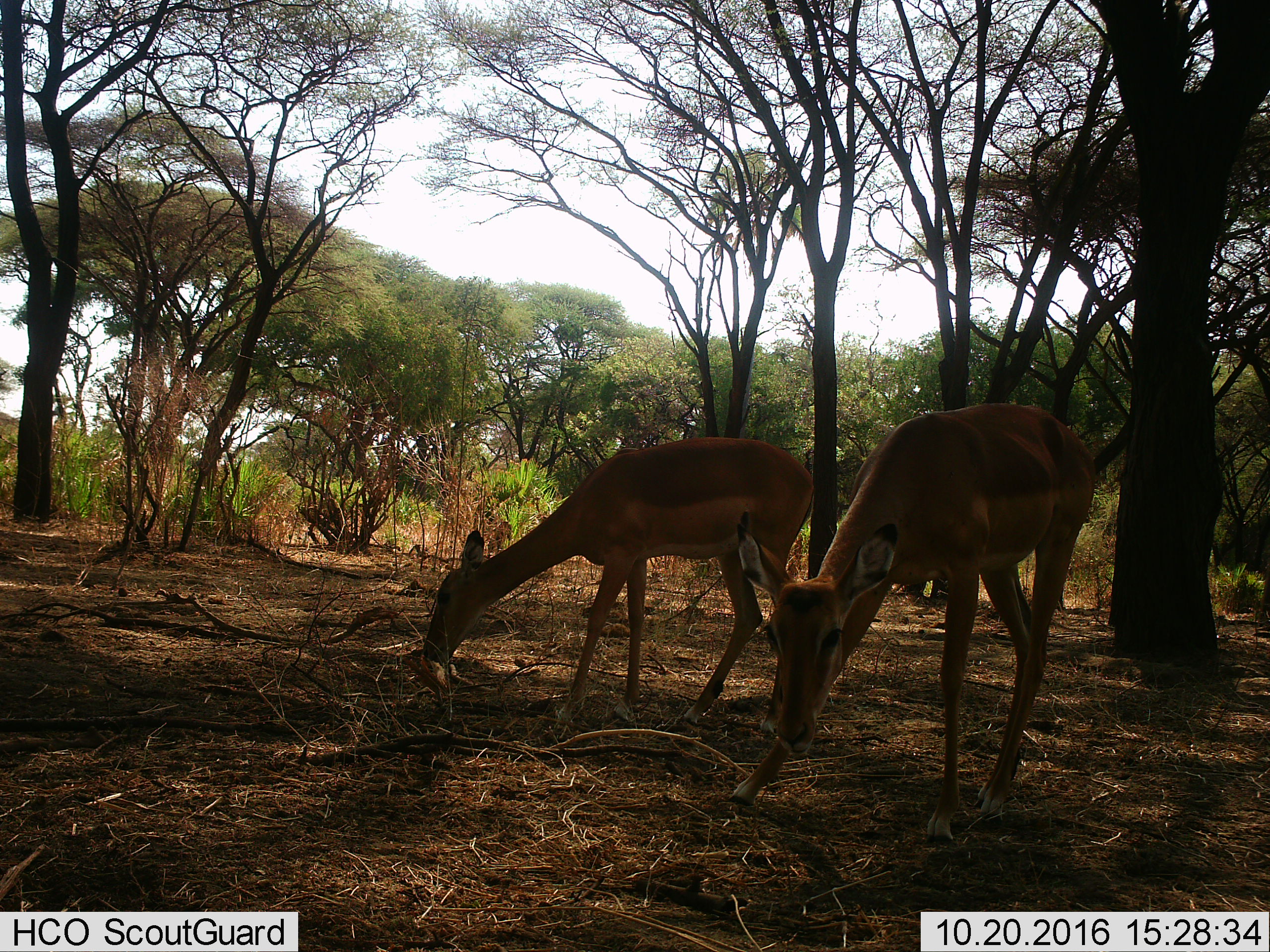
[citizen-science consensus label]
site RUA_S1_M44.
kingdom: Animalia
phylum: Chordata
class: Mammalia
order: Artiodactyla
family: Bovidae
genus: Aepyceros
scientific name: Aepyceros melampus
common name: impala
Impala (Aepyceros melampus), count 2. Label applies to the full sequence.